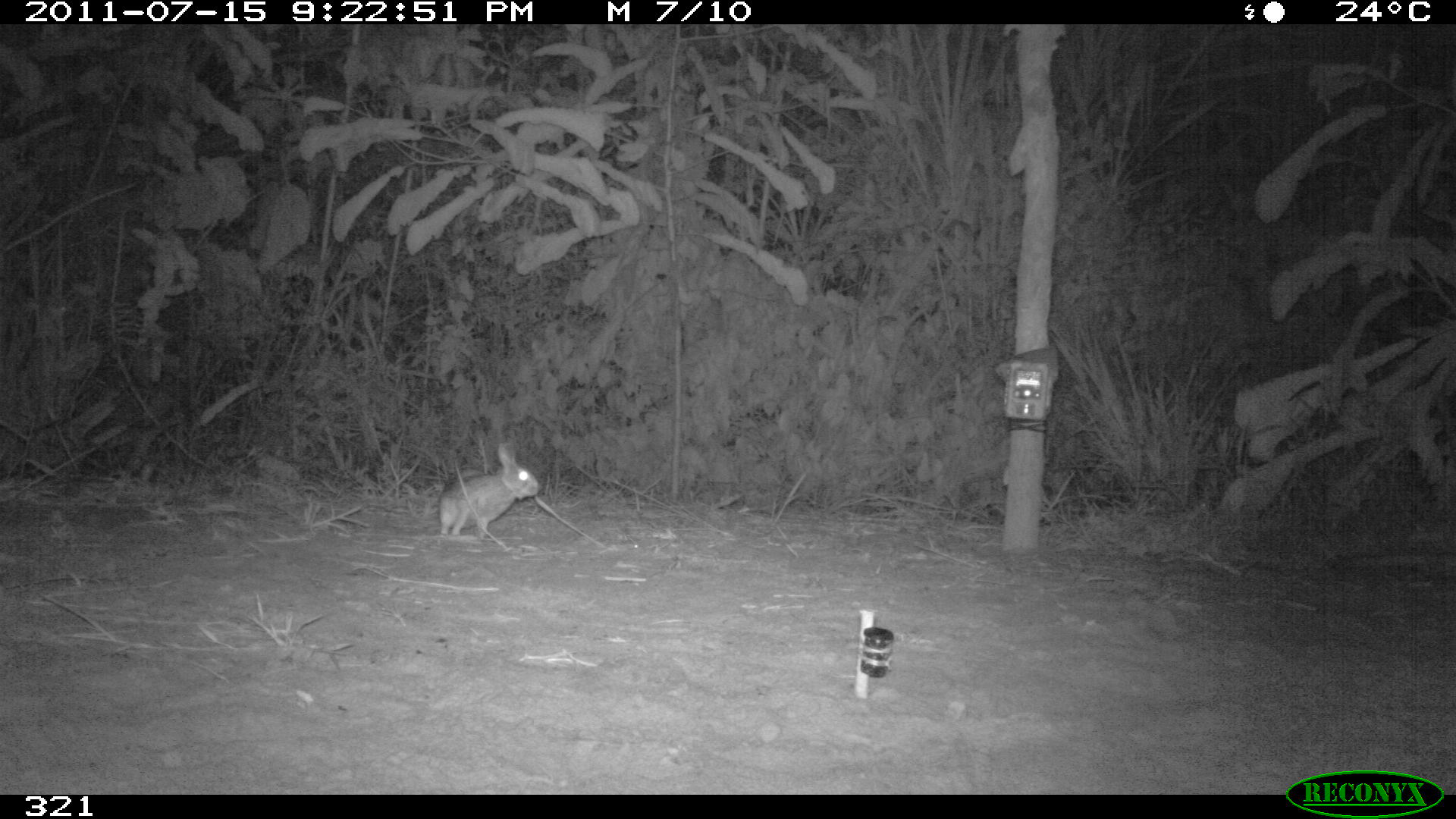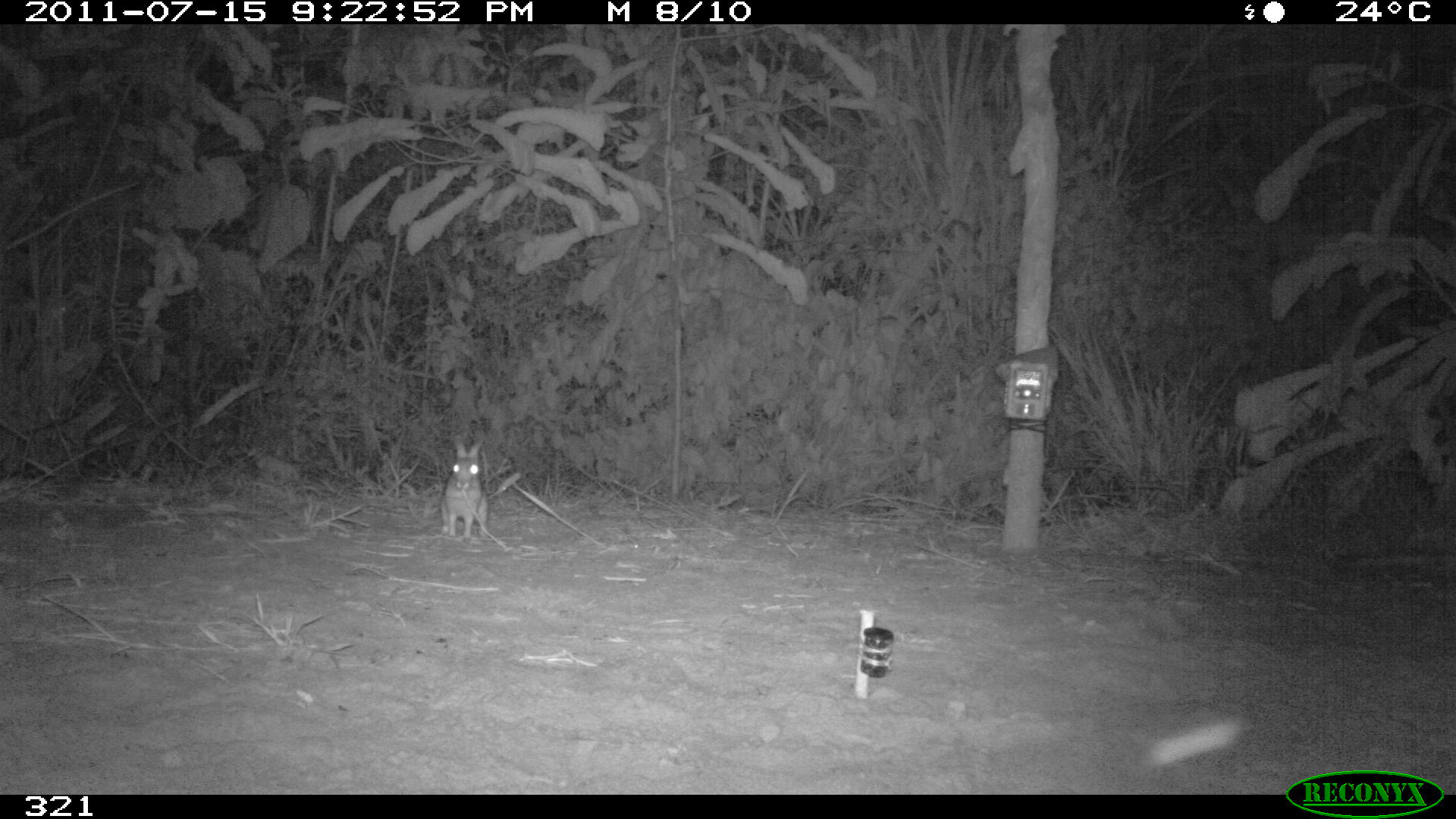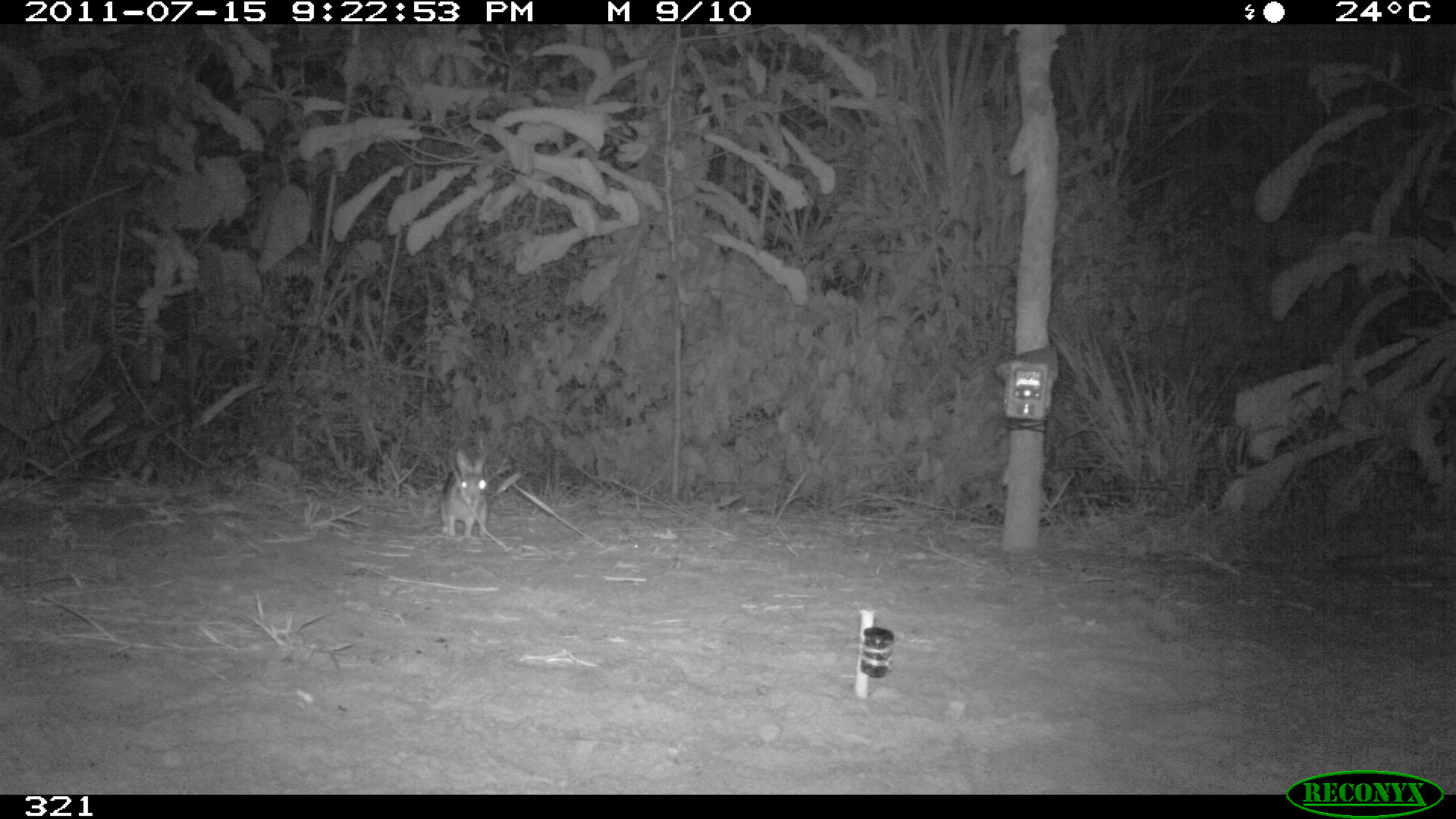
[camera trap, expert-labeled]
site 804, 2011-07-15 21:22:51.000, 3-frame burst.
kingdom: Animalia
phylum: Chordata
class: Mammalia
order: Lagomorpha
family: Leporidae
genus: Sylvilagus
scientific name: Sylvilagus brasiliensis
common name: tapeti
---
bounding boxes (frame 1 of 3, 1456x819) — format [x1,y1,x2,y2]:
sylvilagus brasiliensis: [437,441,539,541]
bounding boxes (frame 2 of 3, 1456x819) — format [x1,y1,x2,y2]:
sylvilagus brasiliensis: [441,436,488,537]